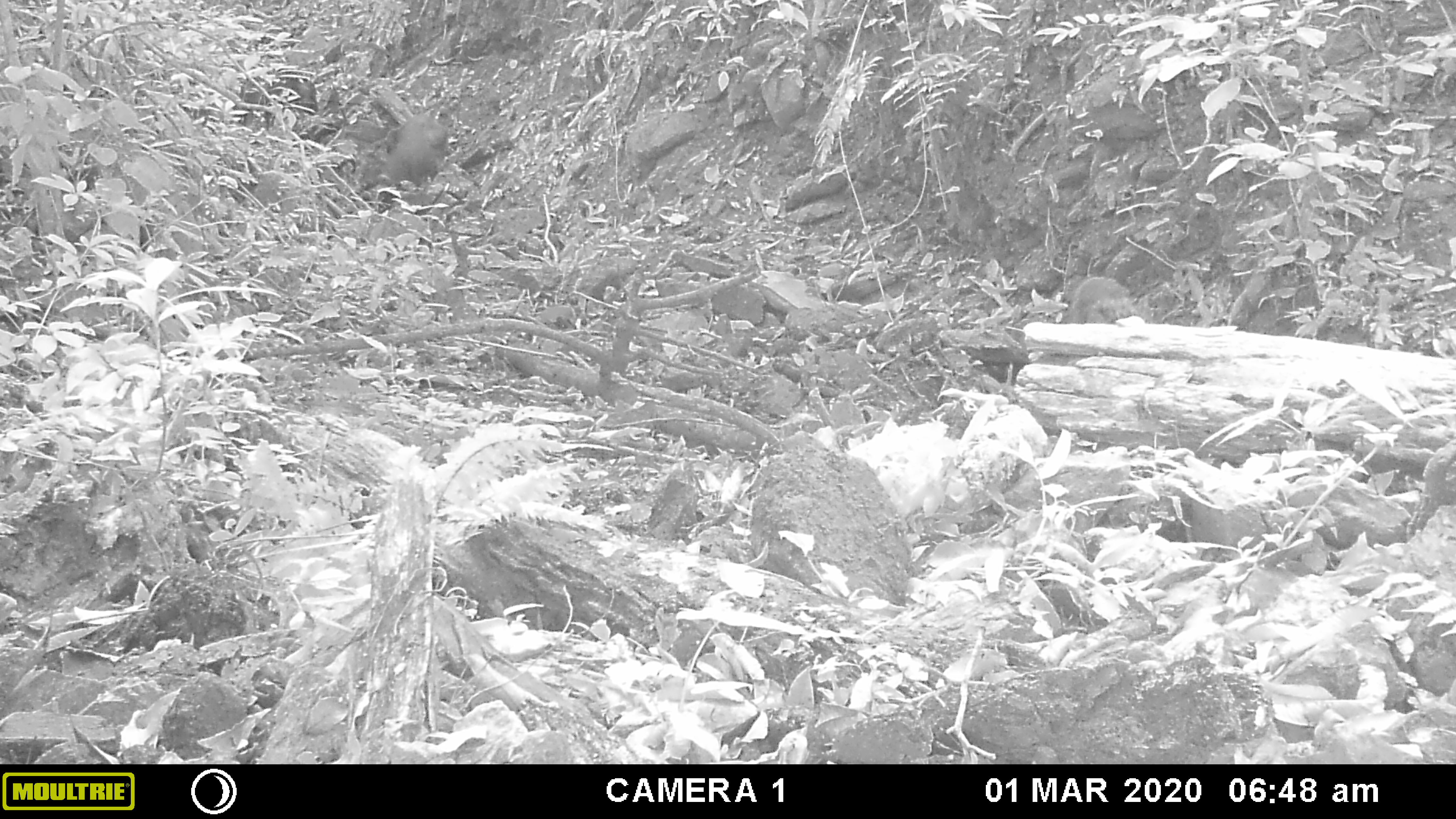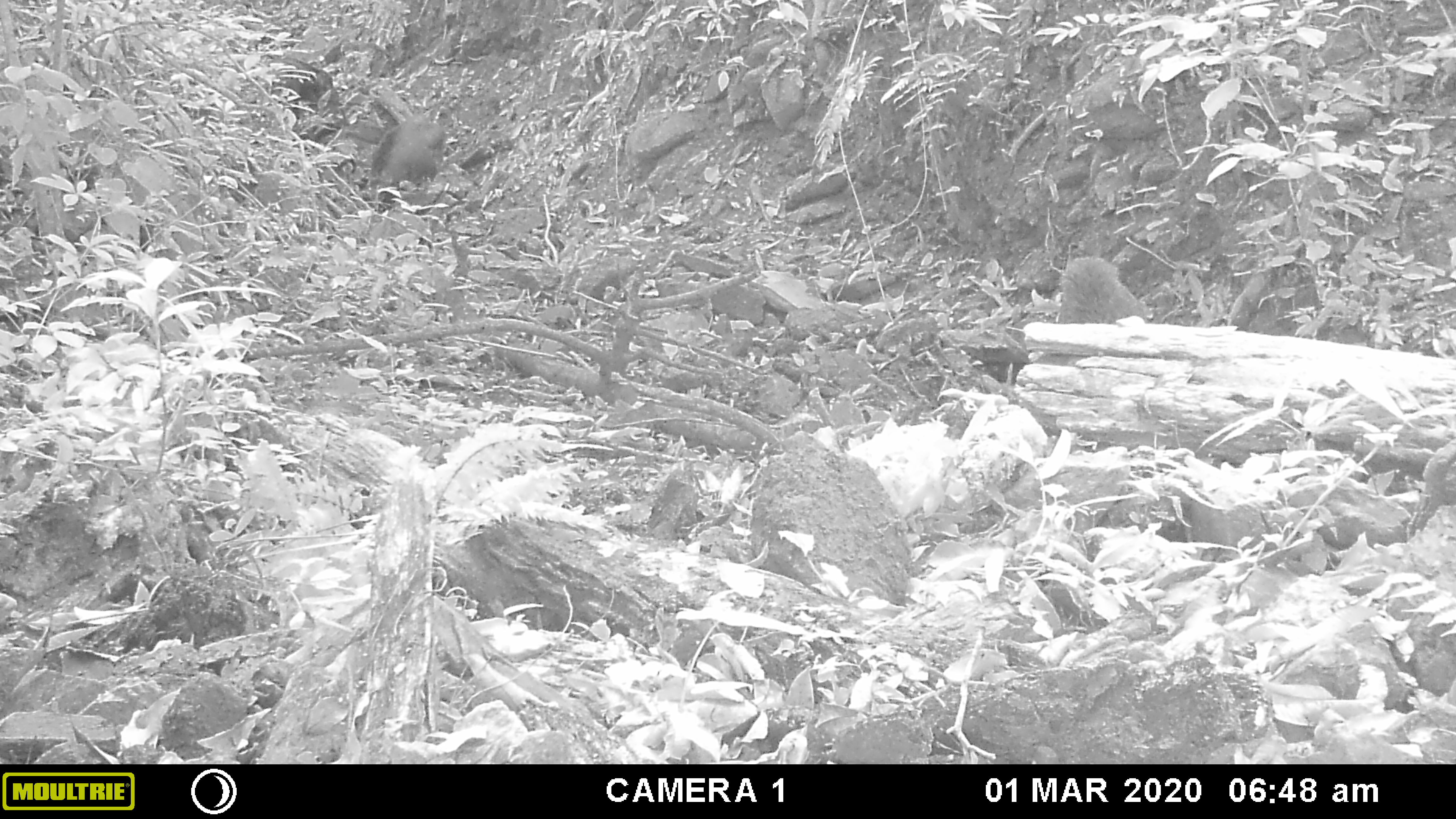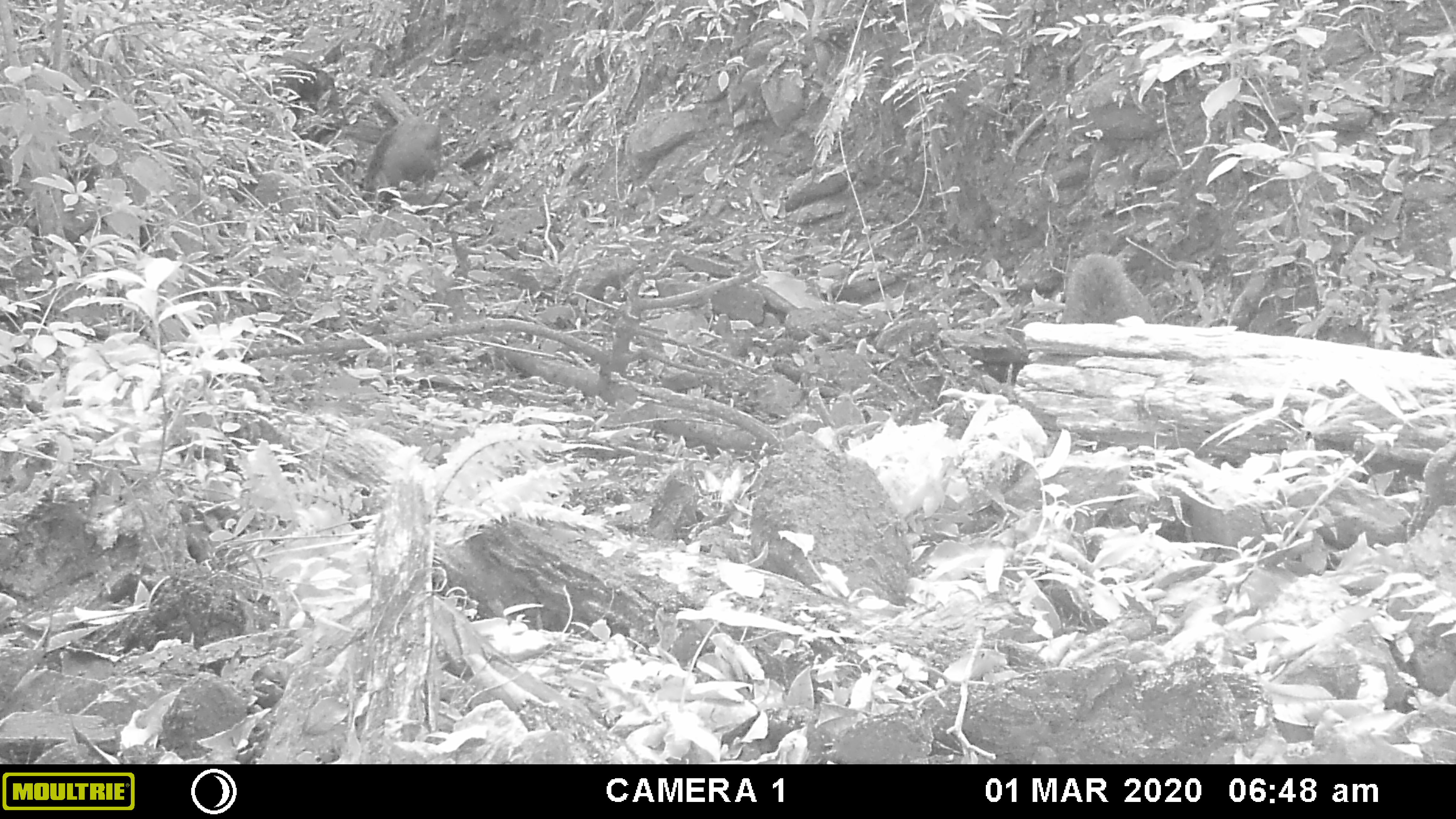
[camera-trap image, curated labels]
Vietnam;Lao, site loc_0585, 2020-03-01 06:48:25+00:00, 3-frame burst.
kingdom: Animalia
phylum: Chordata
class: Mammalia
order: Artiodactyla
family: Suidae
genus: Sus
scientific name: Sus scrofa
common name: eurasian wild pig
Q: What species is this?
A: Eurasian wild pig (Sus scrofa).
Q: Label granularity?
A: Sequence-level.